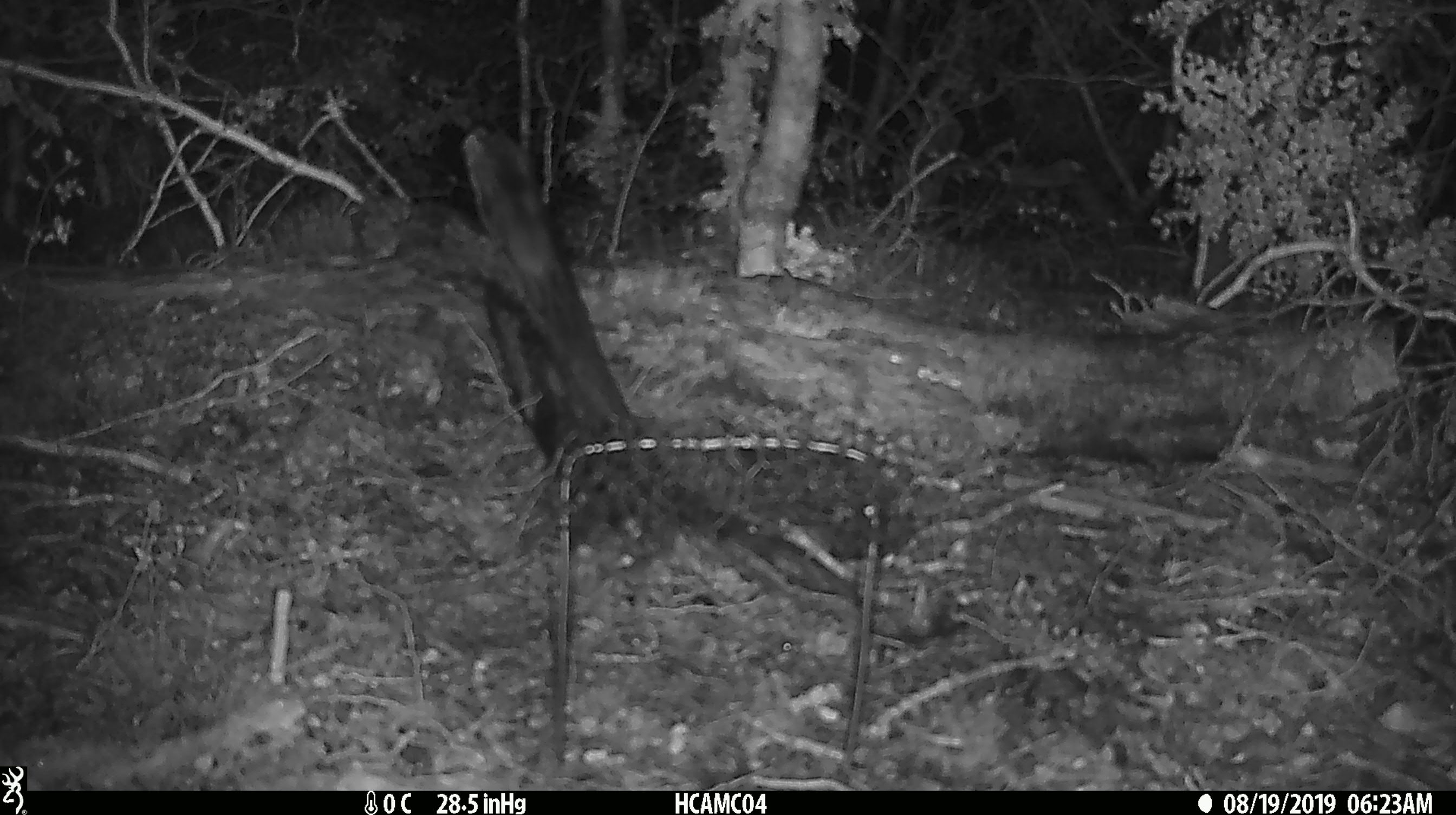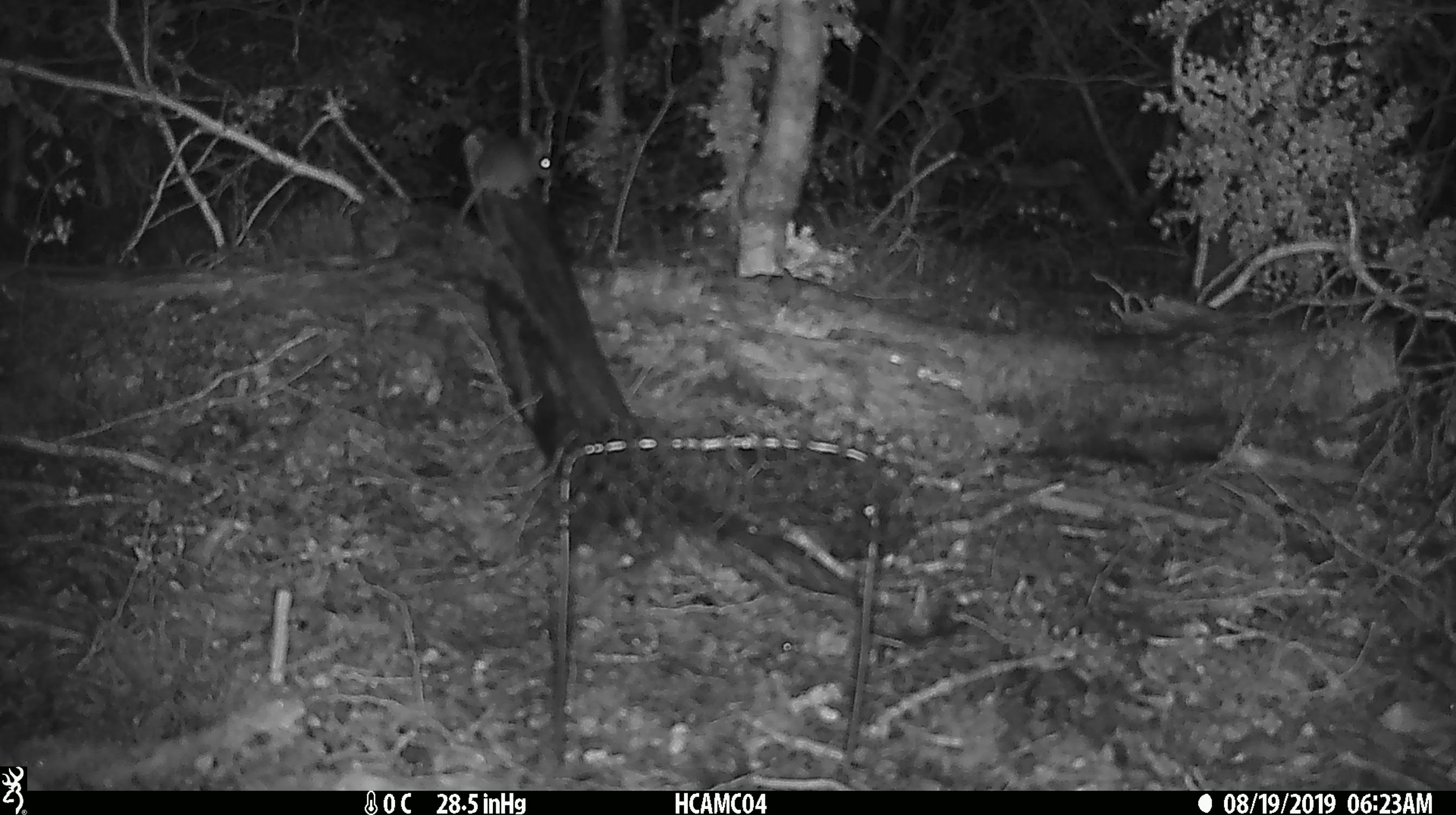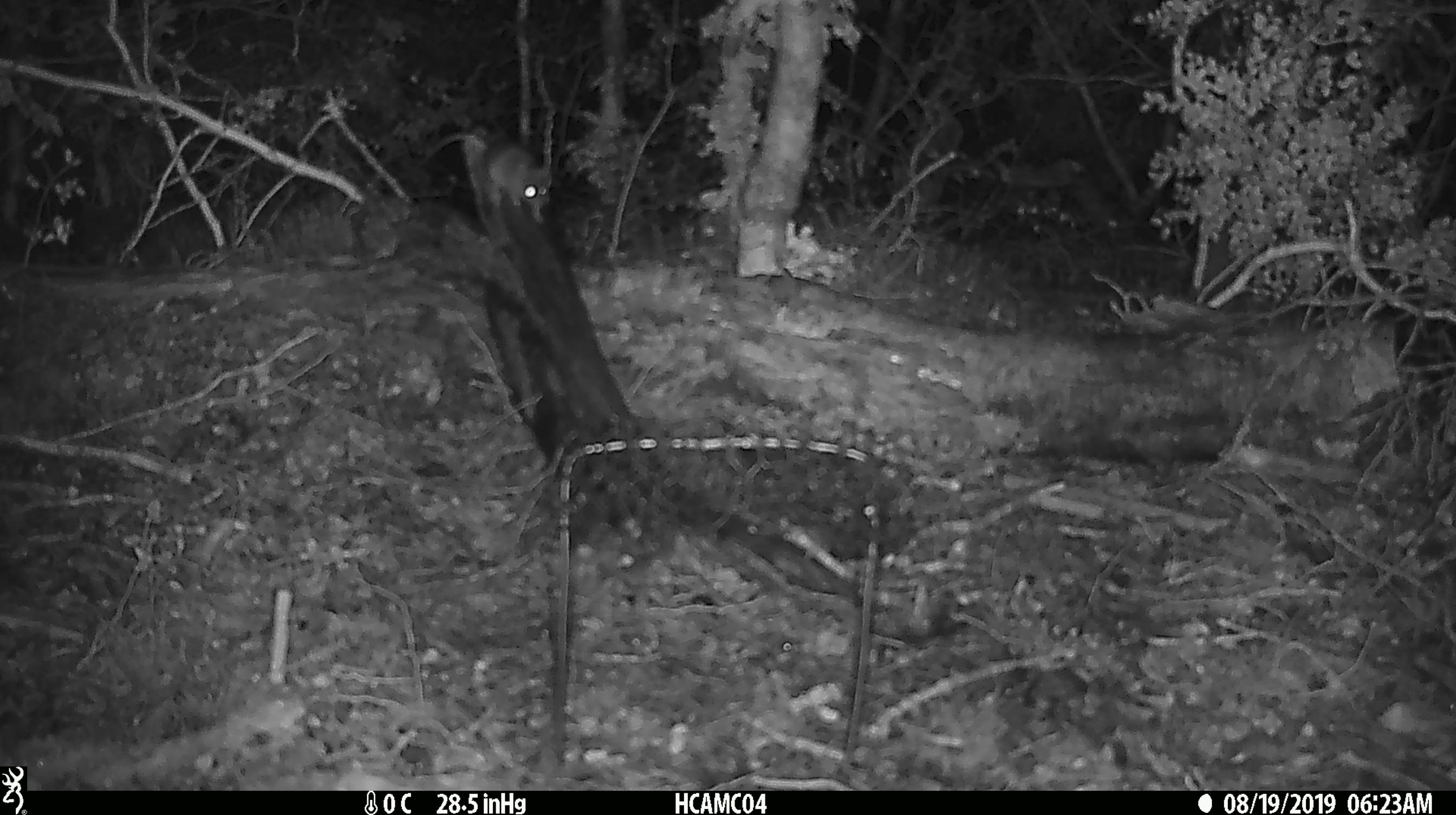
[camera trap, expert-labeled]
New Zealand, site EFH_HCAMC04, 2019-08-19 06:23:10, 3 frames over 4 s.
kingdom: Animalia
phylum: Chordata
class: Mammalia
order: Rodentia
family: Muridae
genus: Mus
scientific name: Mus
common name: mouse